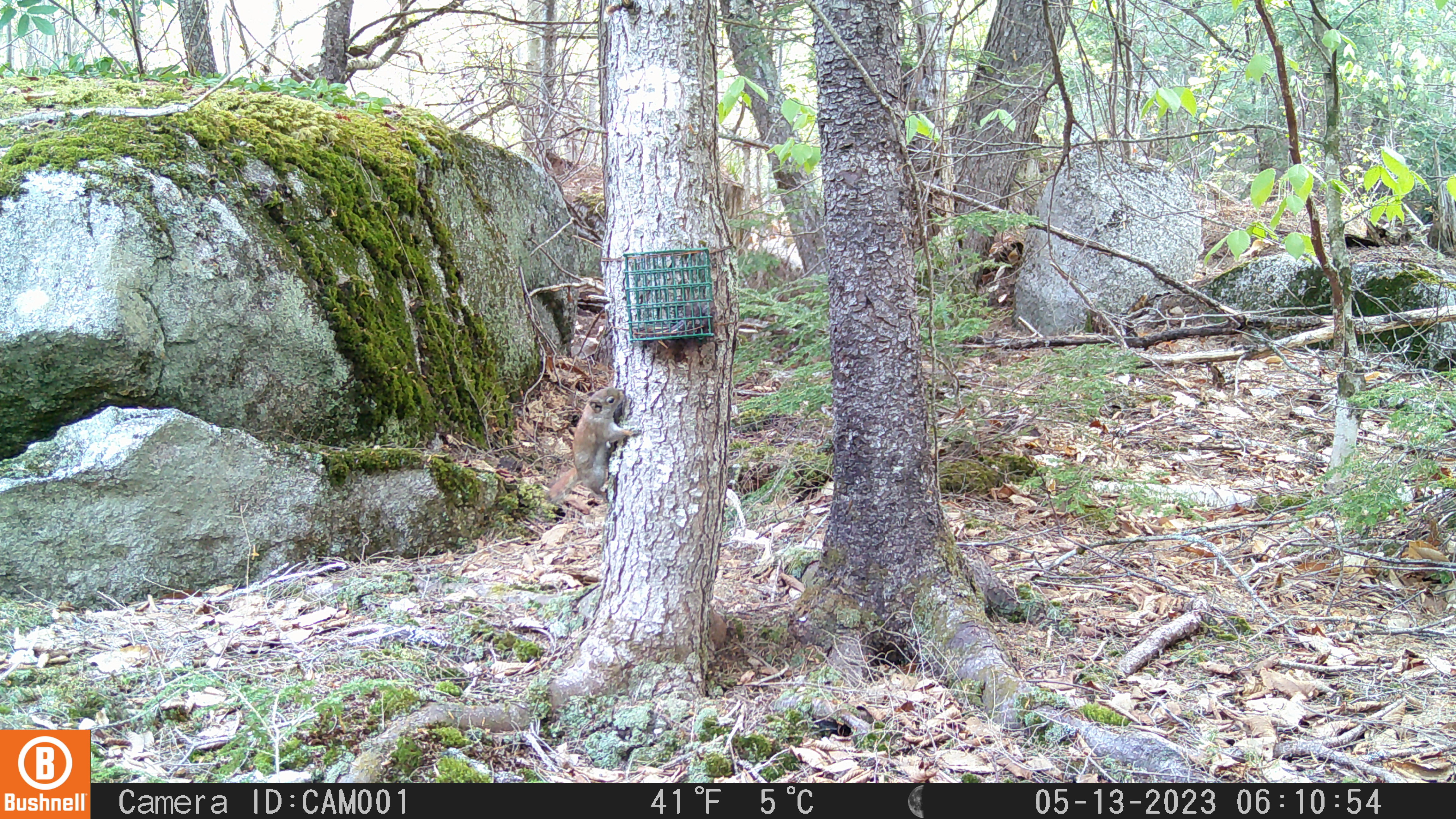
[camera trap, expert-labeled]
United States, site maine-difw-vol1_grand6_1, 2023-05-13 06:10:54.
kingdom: Animalia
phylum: Chordata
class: Mammalia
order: Rodentia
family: Sciuridae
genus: Tamiasciurus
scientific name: Tamiasciurus hudsonicus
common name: red squirrel